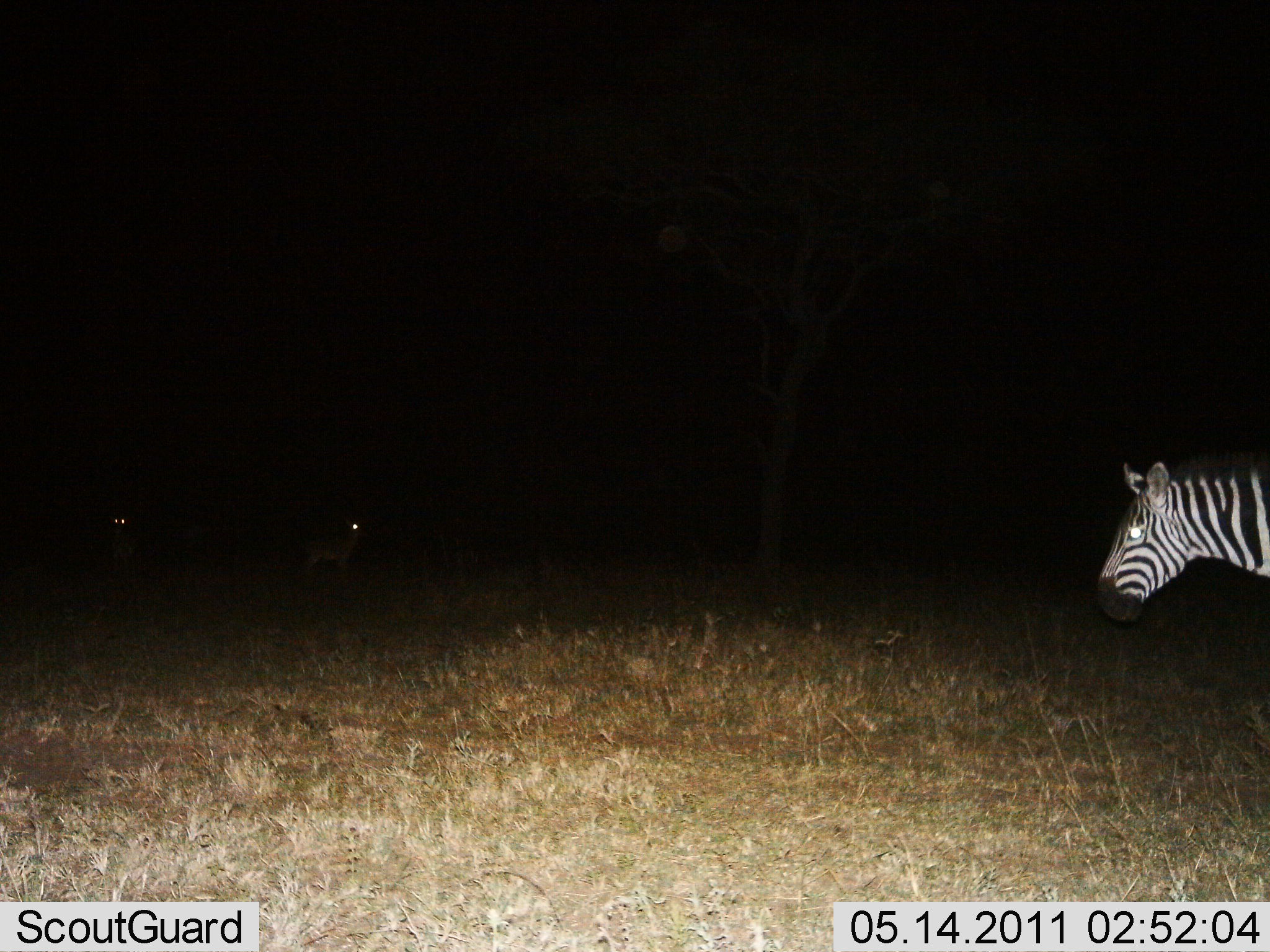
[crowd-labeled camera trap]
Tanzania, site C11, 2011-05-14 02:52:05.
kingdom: Animalia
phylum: Chordata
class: Mammalia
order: Perissodactyla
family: Equidae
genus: Equus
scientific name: Equus quagga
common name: plains zebra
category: zebra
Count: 1.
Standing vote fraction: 67%.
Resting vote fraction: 0%.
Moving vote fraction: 33%.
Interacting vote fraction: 0%.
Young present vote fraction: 0%.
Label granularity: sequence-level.